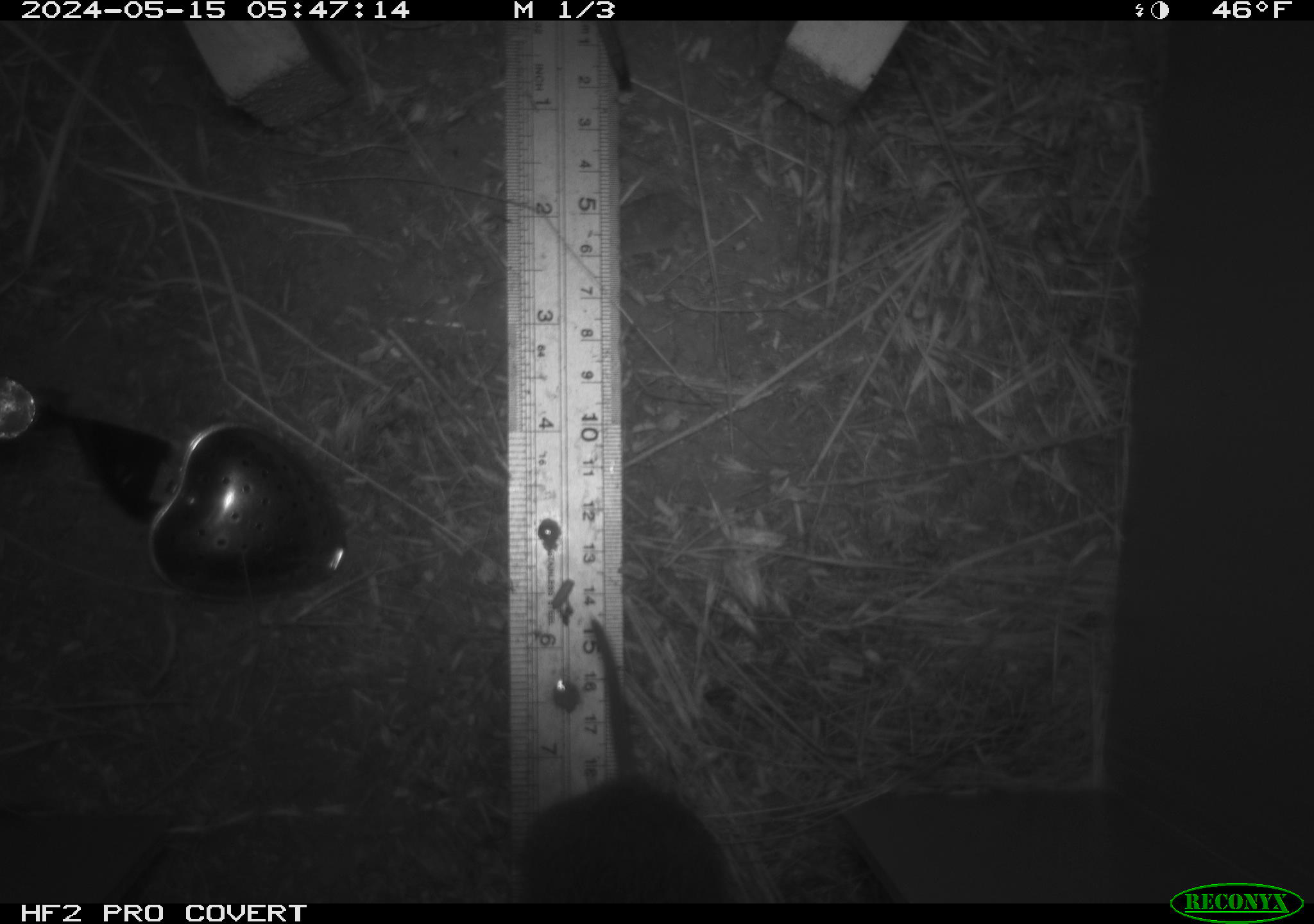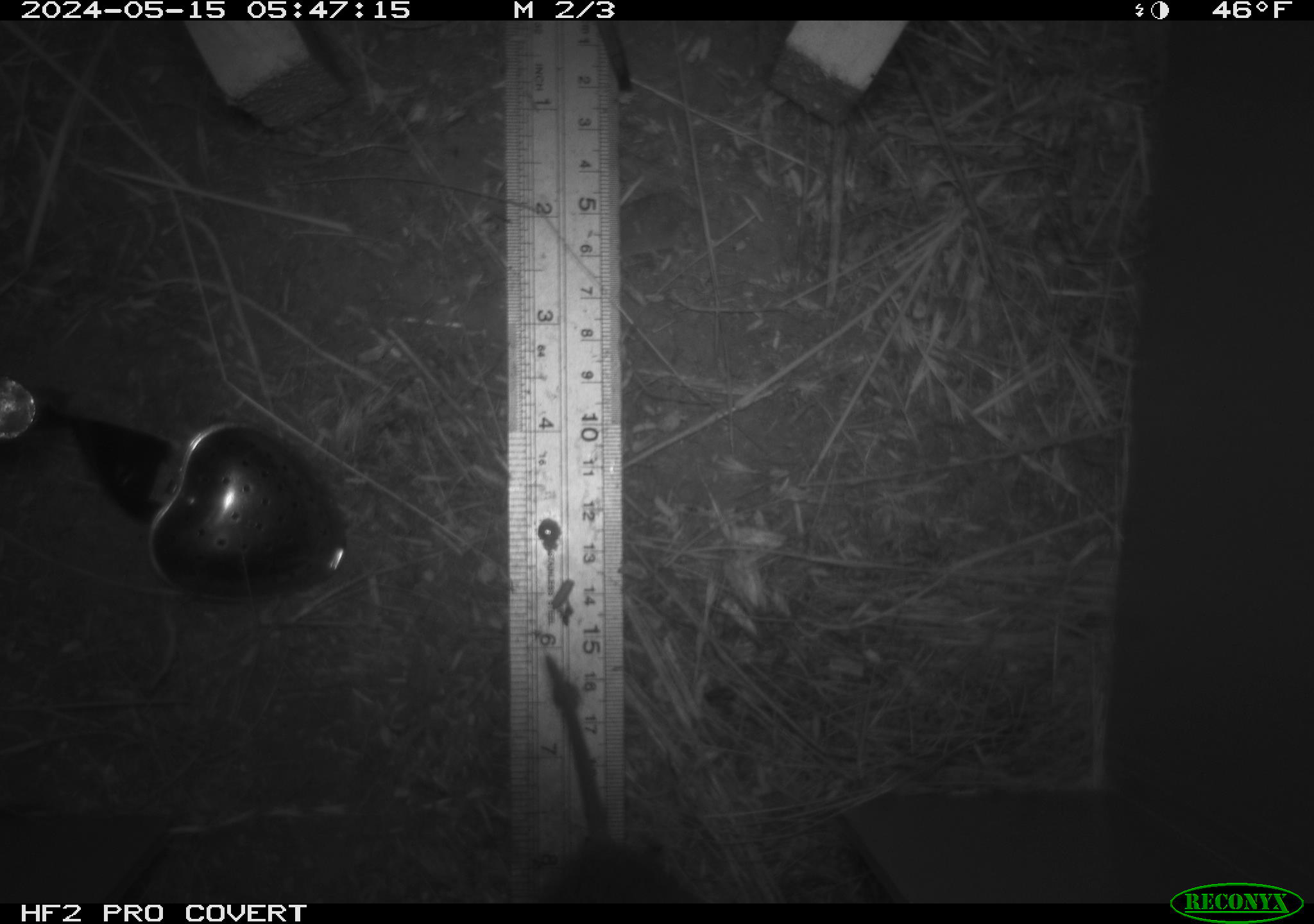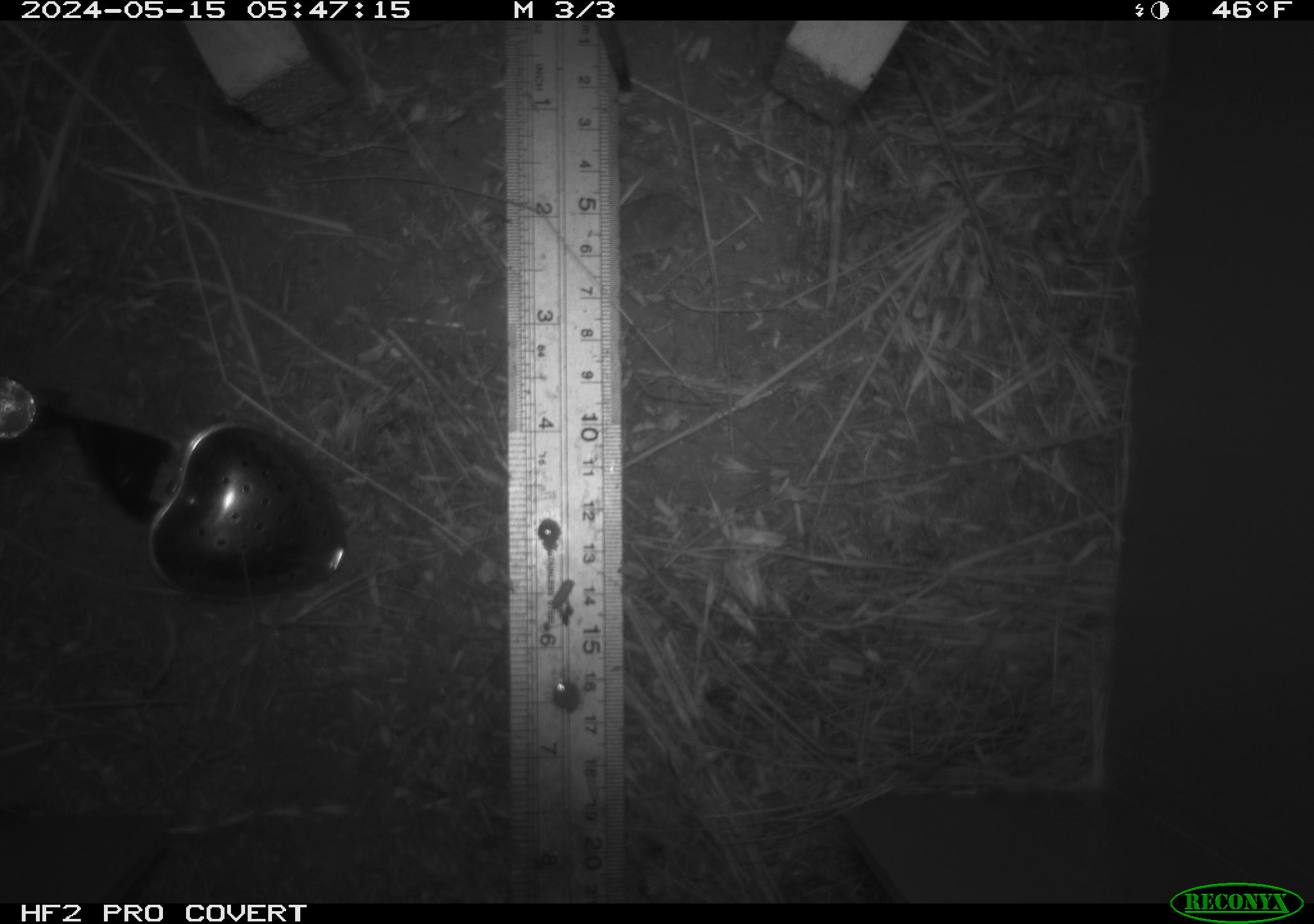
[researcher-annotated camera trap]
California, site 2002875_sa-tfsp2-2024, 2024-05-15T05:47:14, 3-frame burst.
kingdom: Animalia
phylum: Chordata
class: Mammalia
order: Rodentia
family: Cricetidae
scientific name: Arvicolinae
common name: voles, lemmings, and muskrats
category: arvicolinae subfamily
Arvicolinae subfamily (voles, lemmings, and muskrats) (Arvicolinae).